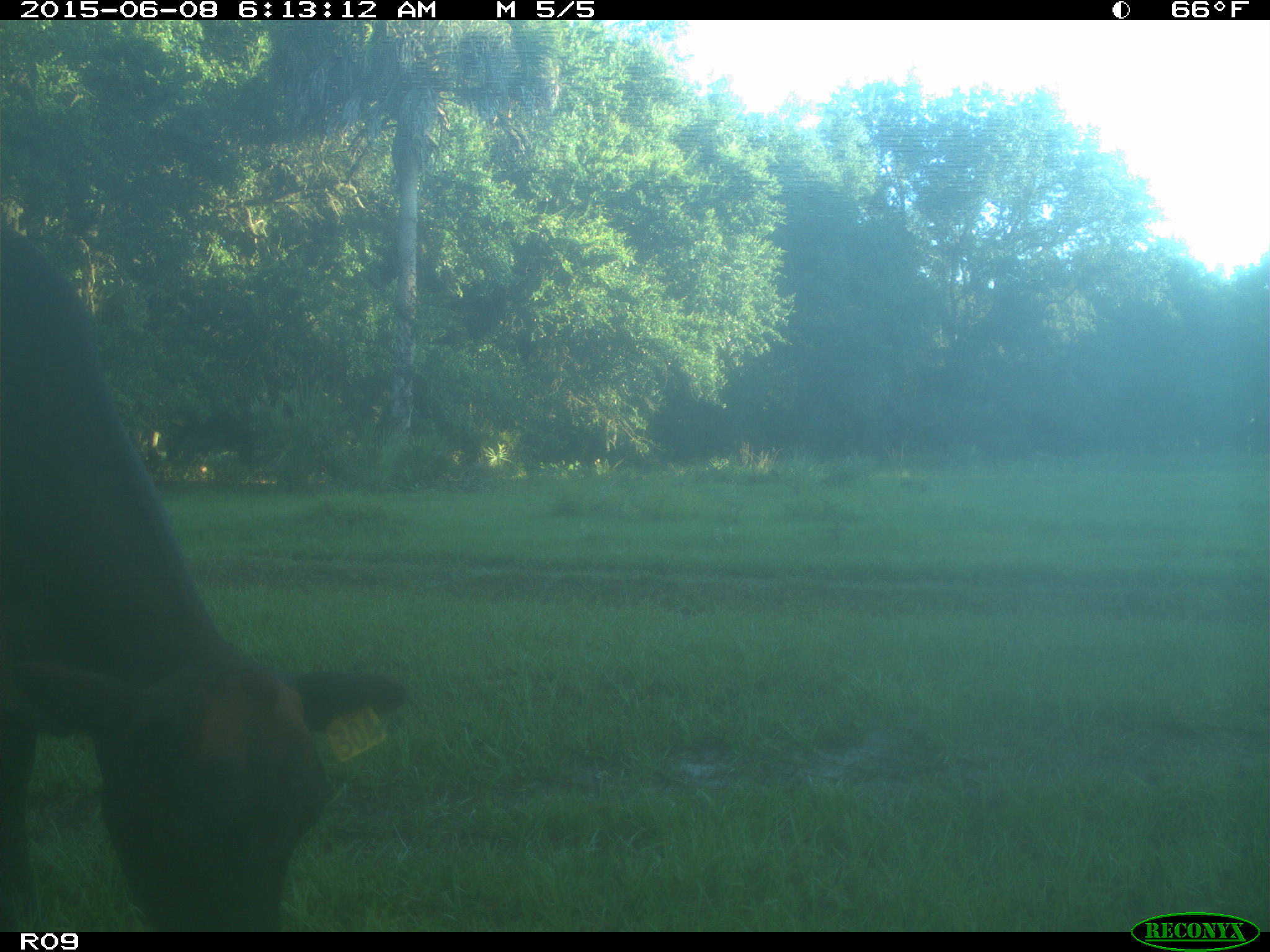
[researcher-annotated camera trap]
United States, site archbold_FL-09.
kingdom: Animalia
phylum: Chordata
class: Mammalia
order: Artiodactyla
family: Bovidae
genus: Bos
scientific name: Bos taurus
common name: domestic cow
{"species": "Bos taurus (domestic cow)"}